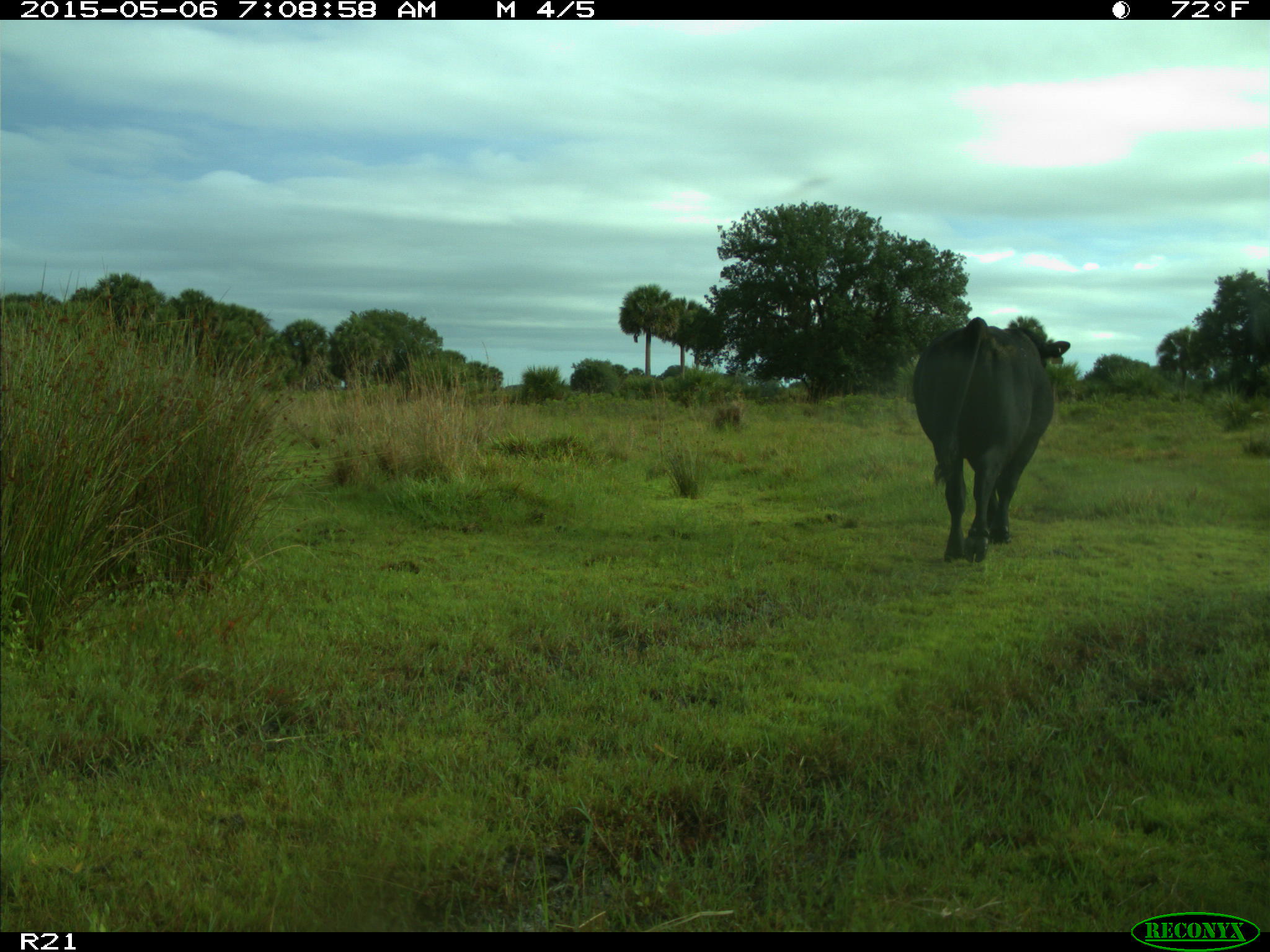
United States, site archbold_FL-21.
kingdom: Animalia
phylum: Chordata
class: Mammalia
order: Artiodactyla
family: Bovidae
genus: Bos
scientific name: Bos taurus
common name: domestic cow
Bos taurus (domestic cow).